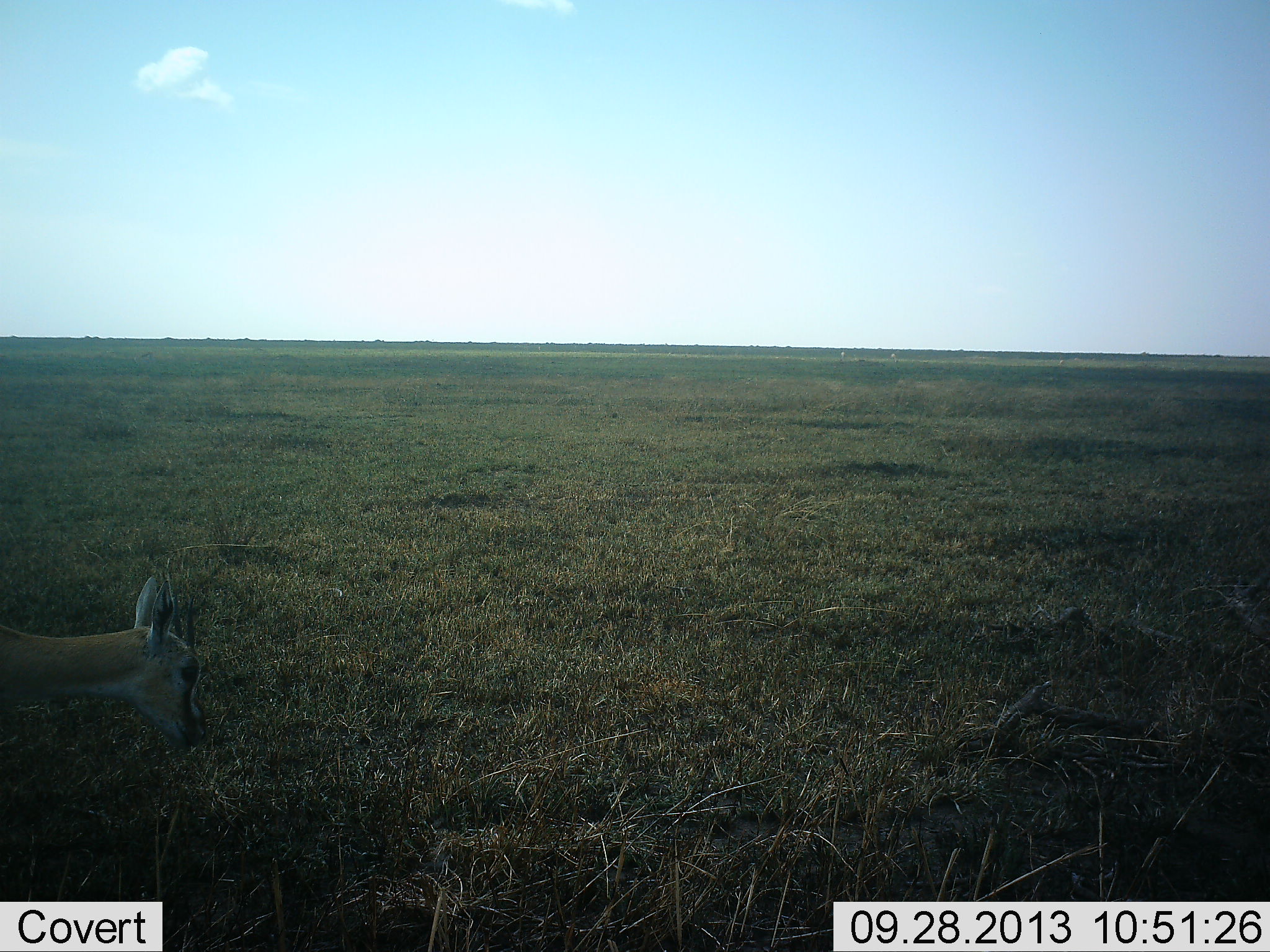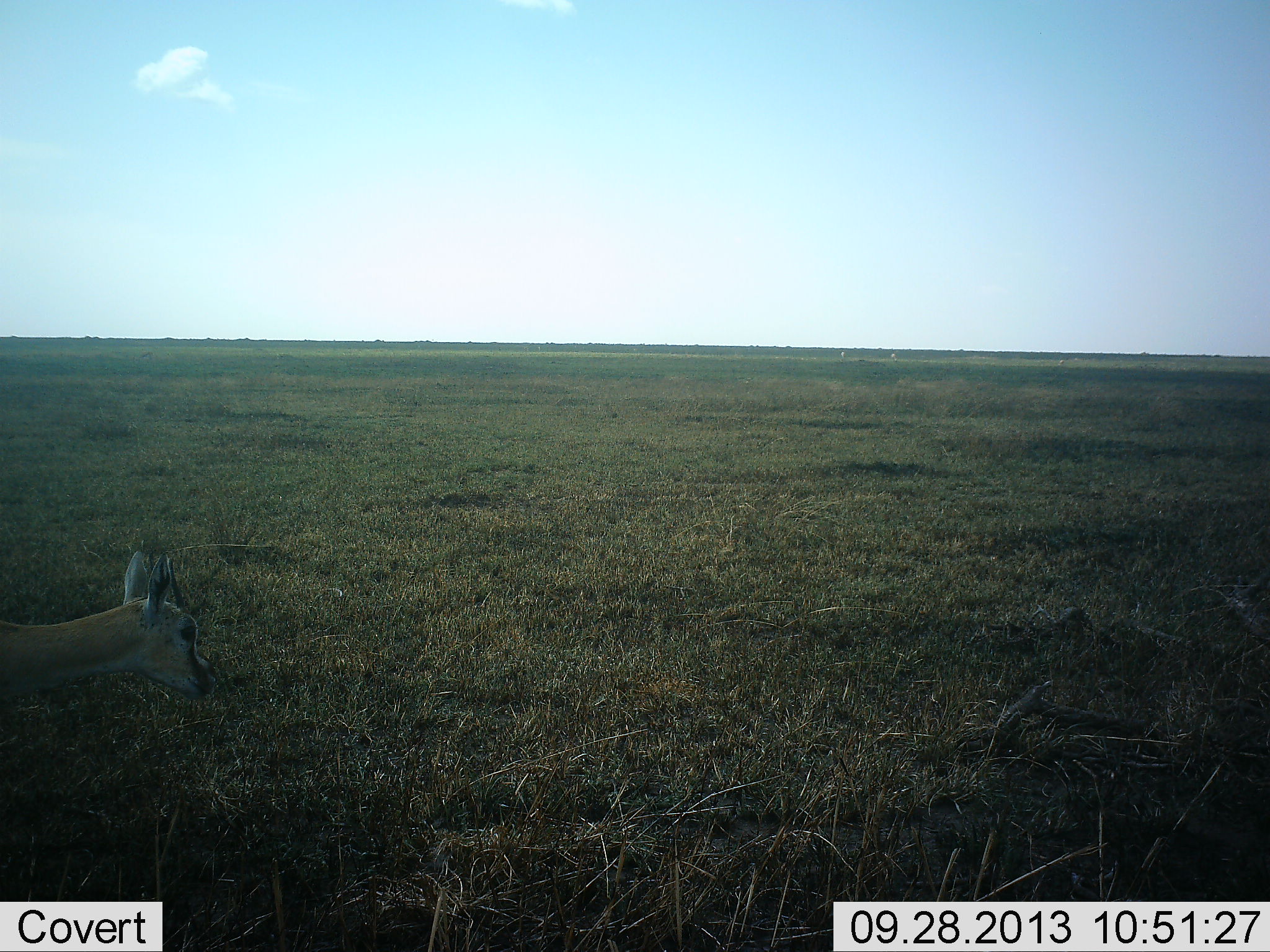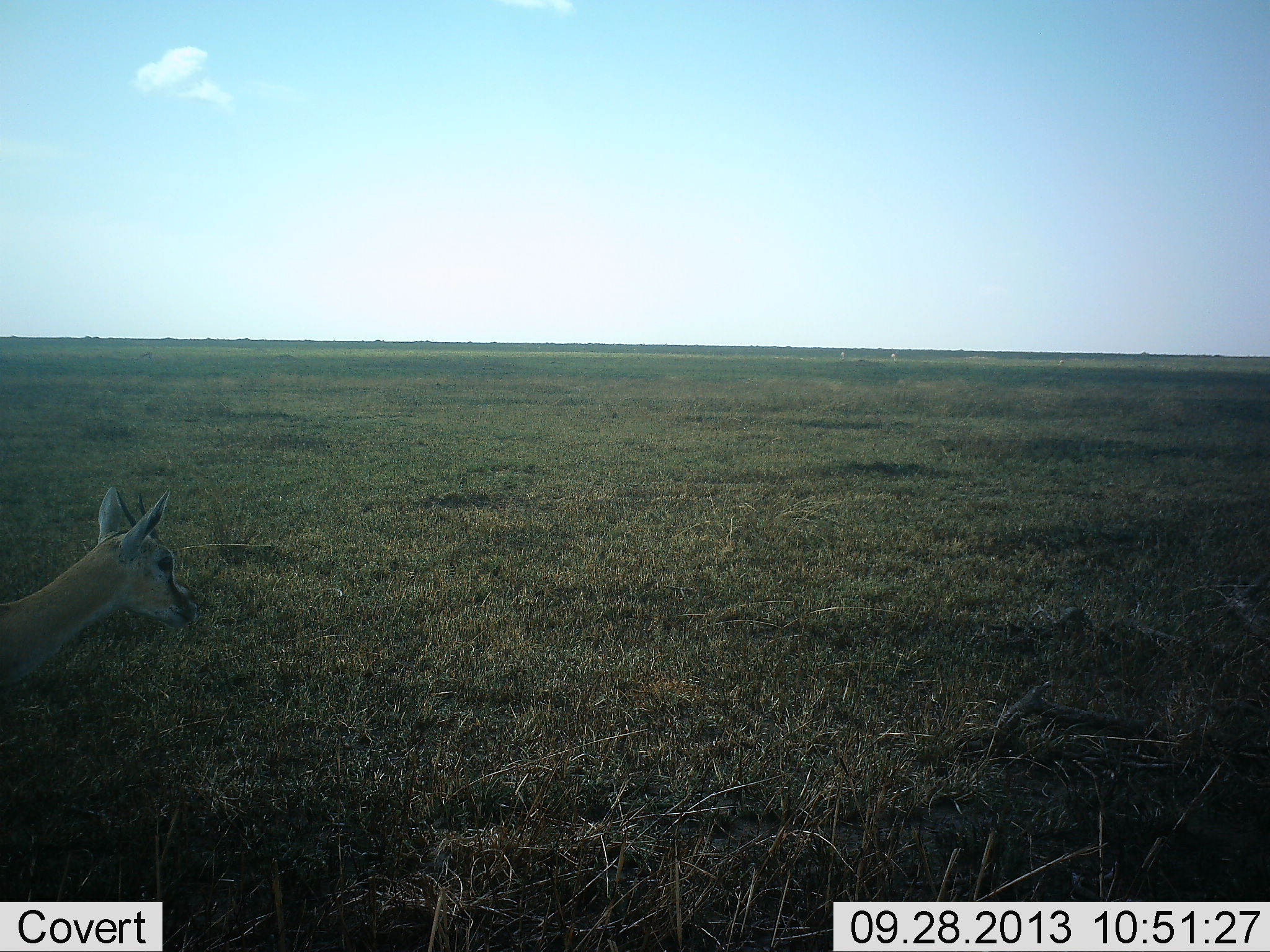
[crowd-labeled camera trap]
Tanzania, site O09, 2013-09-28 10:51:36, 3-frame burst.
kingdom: Animalia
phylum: Chordata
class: Mammalia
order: Artiodactyla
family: Bovidae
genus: Eudorcas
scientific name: Eudorcas thomsonii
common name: thomson's gazelle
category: gazellethomsons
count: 1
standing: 68%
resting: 0%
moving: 0%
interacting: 0%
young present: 0%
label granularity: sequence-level